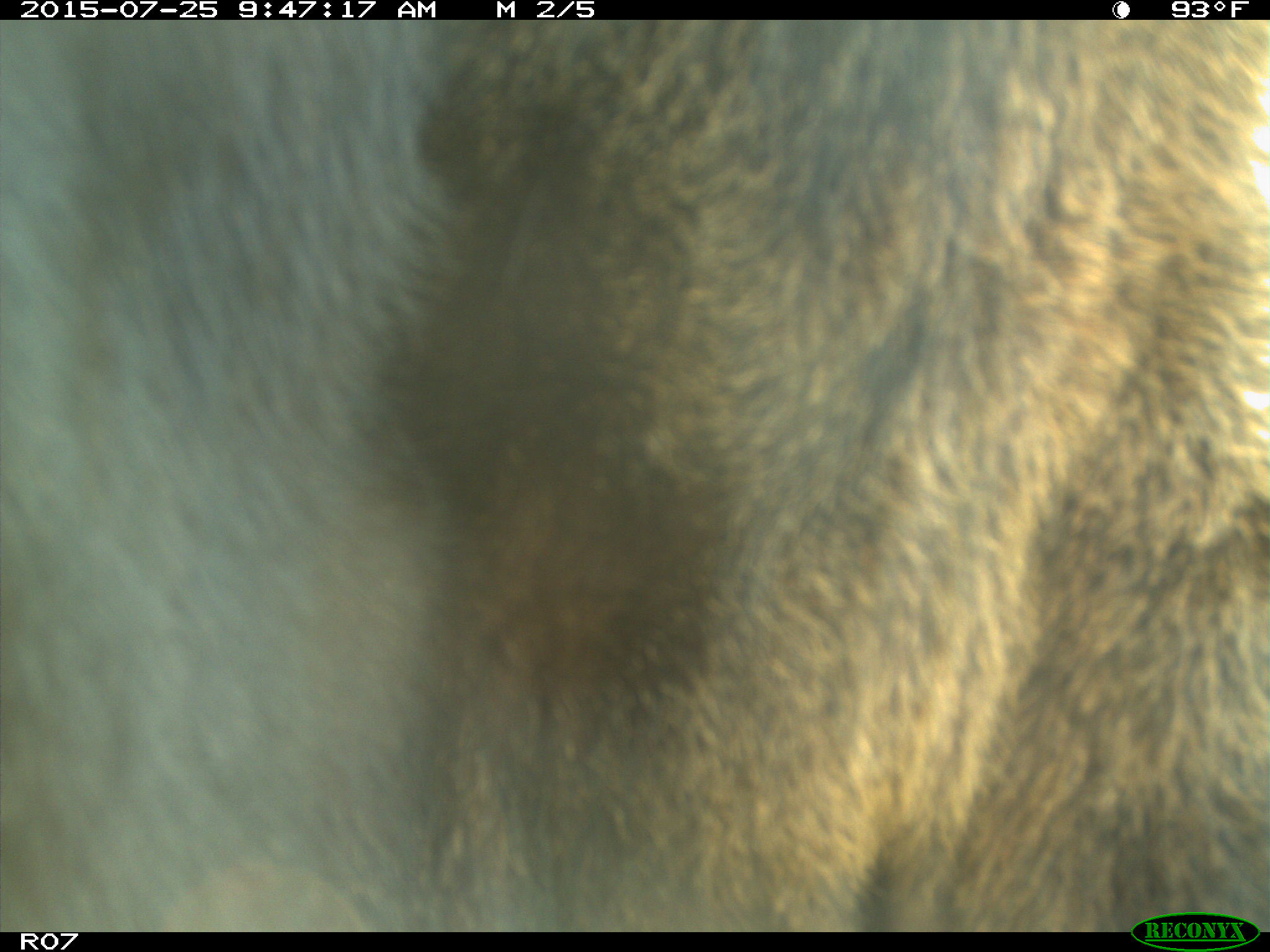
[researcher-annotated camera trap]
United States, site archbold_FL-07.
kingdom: Animalia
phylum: Chordata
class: Mammalia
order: Artiodactyla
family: Bovidae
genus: Bos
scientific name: Bos taurus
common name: domestic cow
Bos taurus (domestic cow).